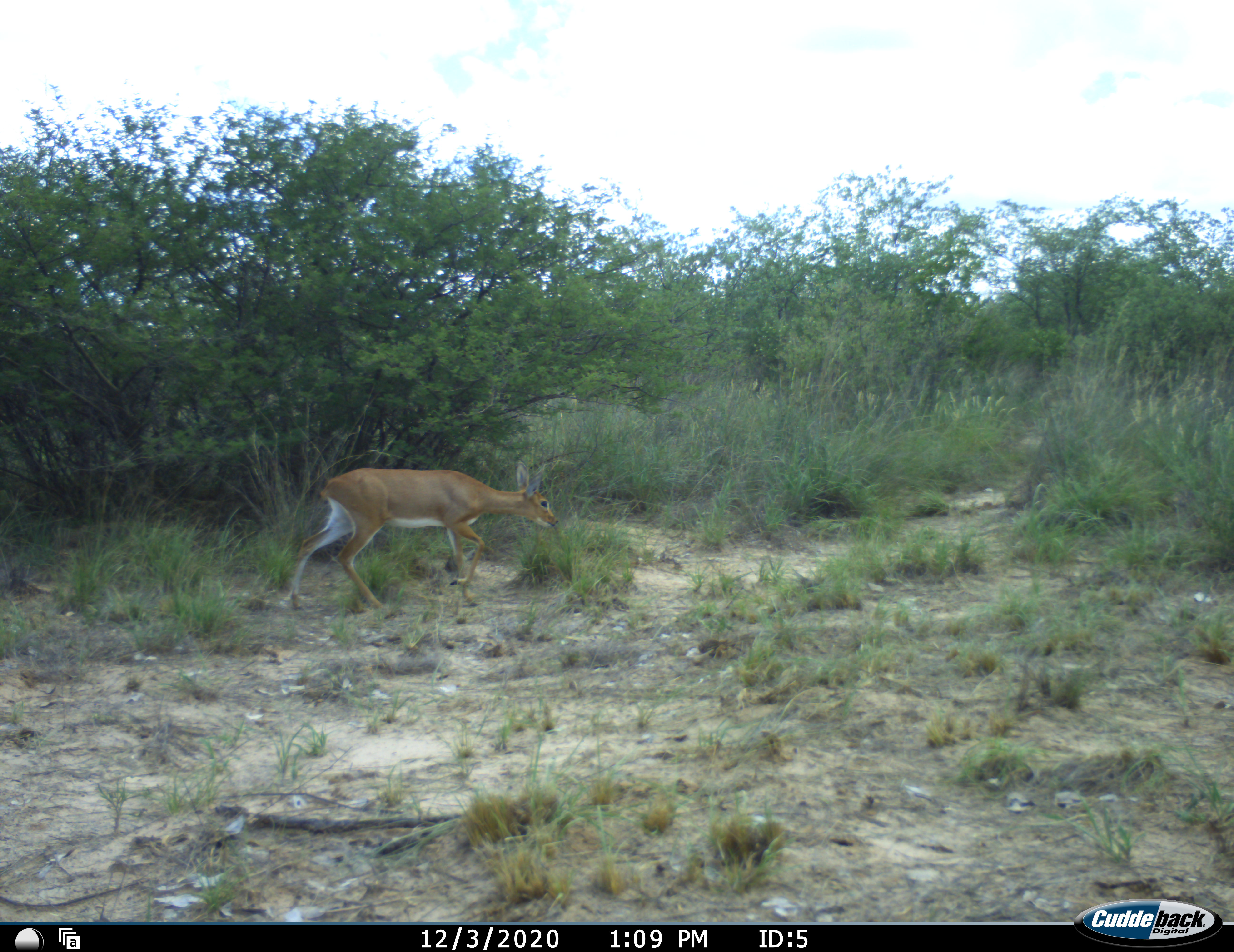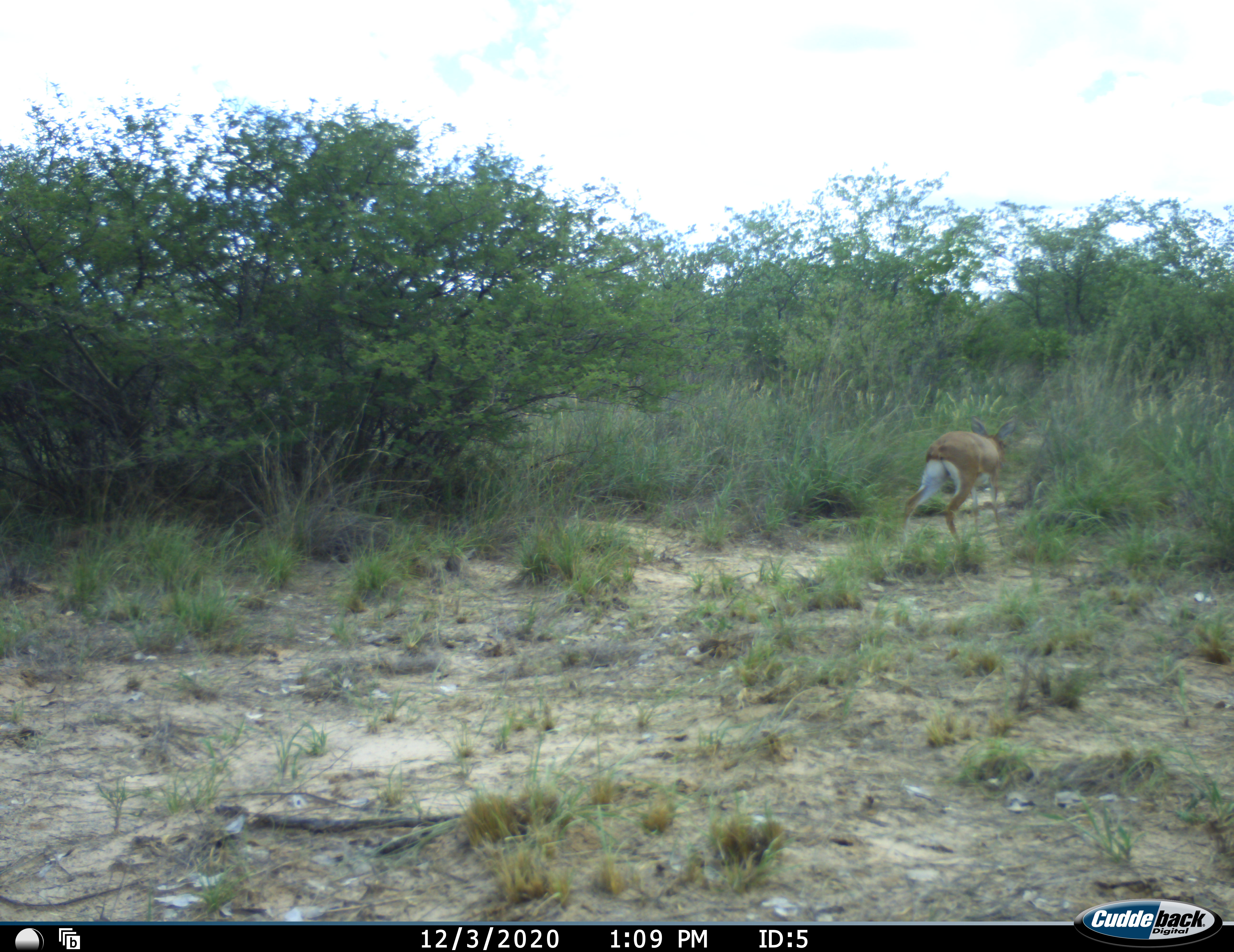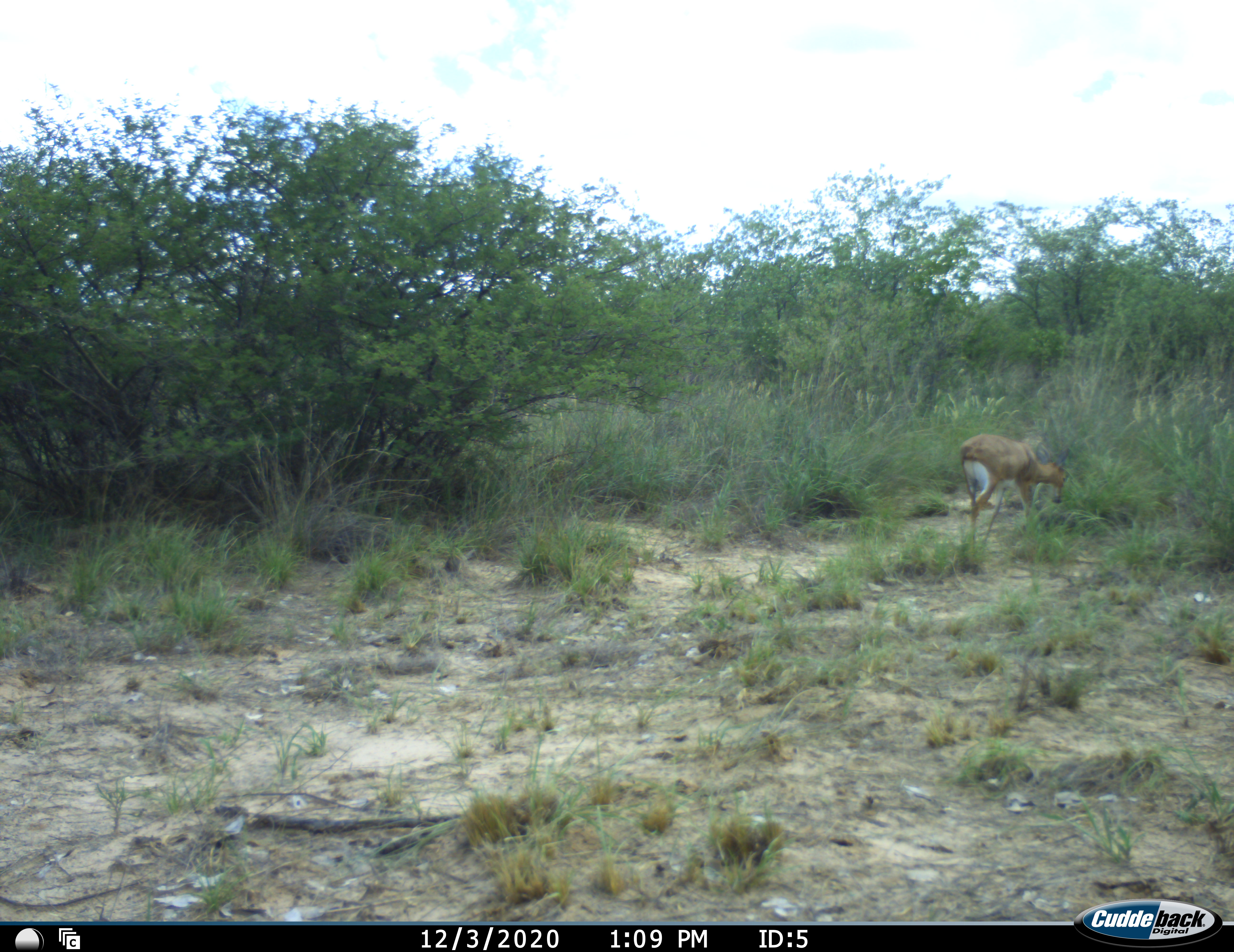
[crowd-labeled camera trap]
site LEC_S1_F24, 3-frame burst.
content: unidentified animal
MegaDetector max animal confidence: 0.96